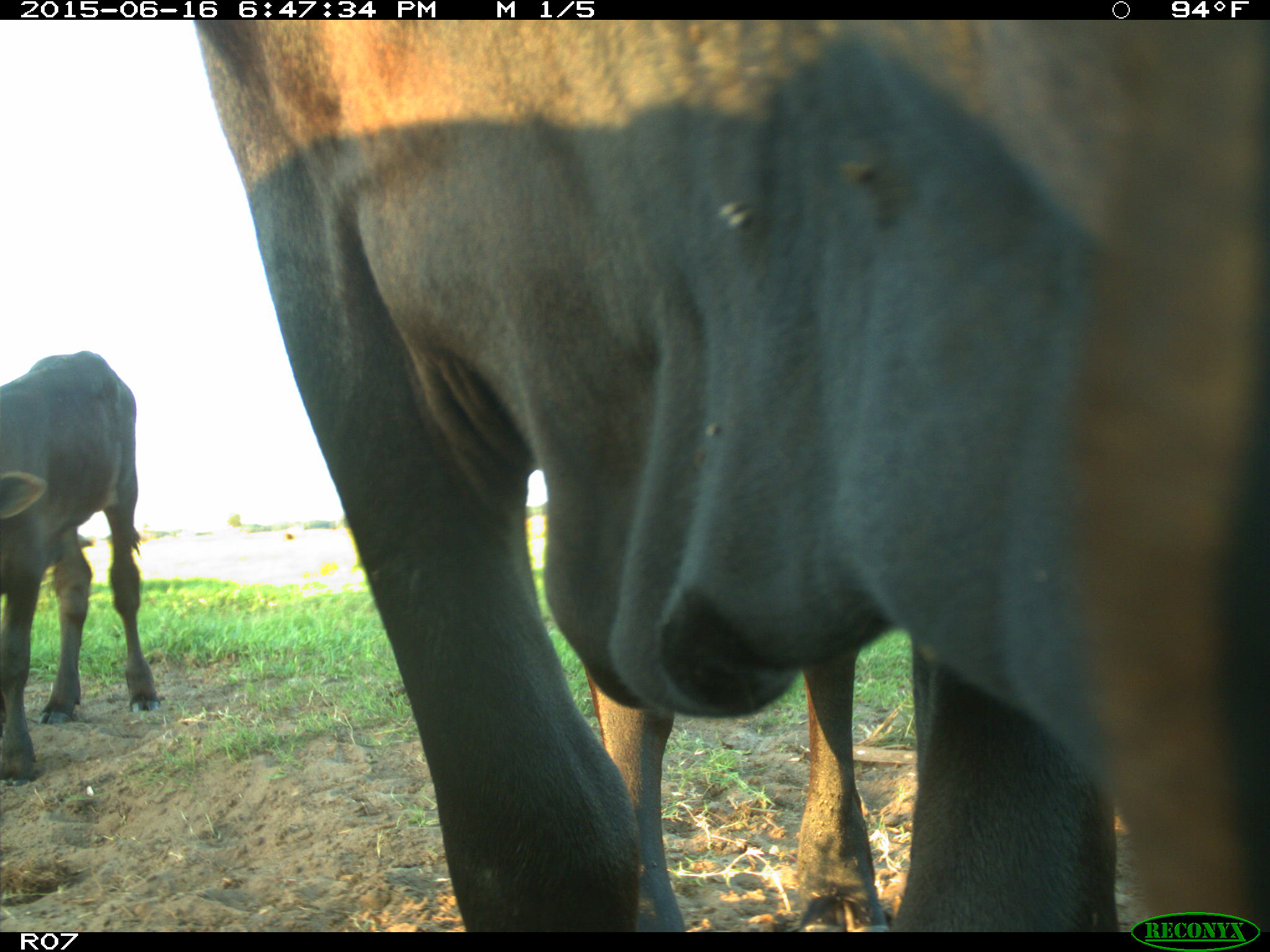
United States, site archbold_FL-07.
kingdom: Animalia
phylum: Chordata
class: Mammalia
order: Artiodactyla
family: Bovidae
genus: Bos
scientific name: Bos taurus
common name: domestic cow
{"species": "Bos taurus (domestic cow)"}